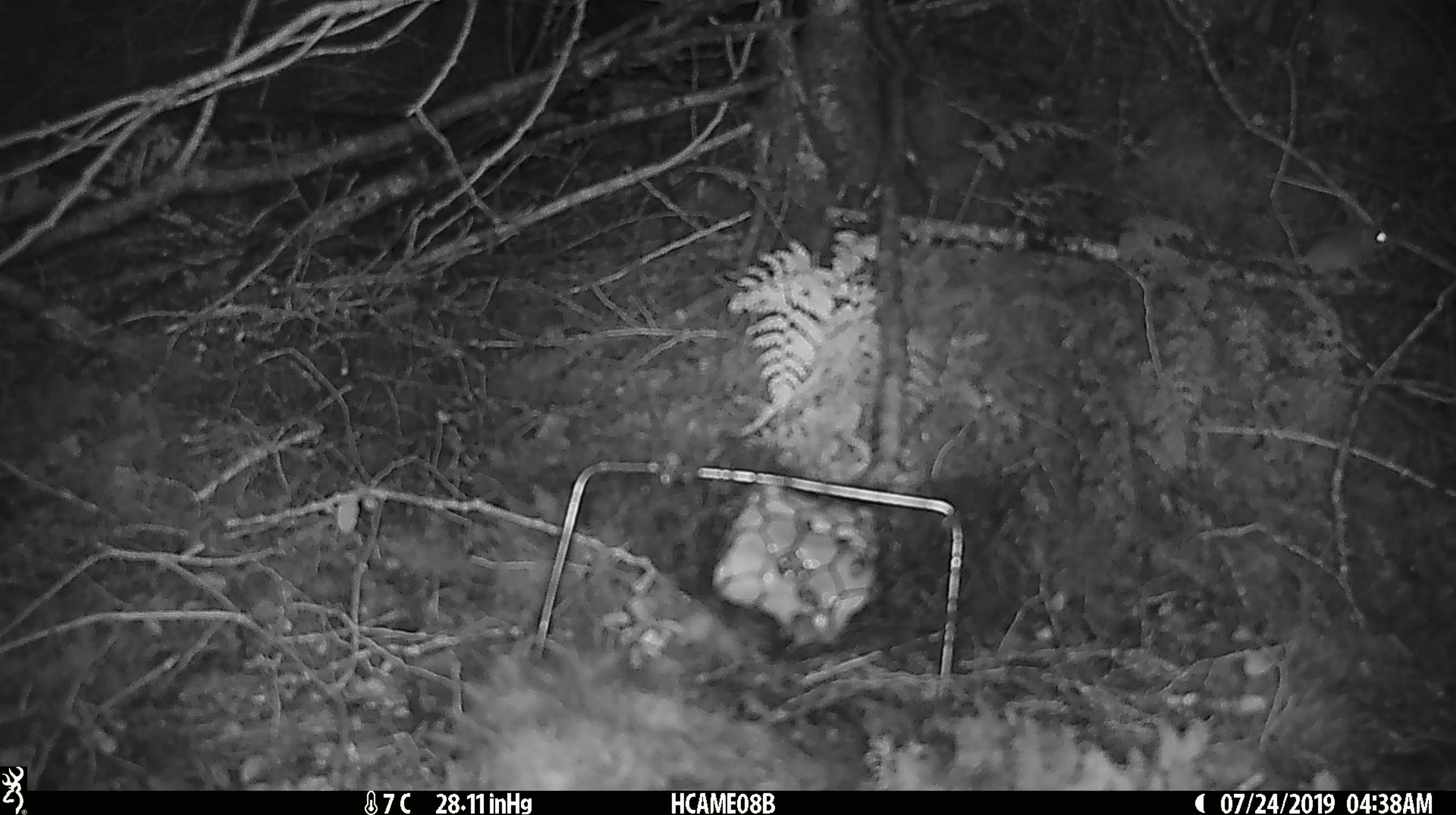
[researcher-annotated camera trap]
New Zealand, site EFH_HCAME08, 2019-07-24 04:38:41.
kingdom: Animalia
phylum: Chordata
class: Mammalia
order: Rodentia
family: Muridae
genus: Mus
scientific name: Mus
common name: mouse